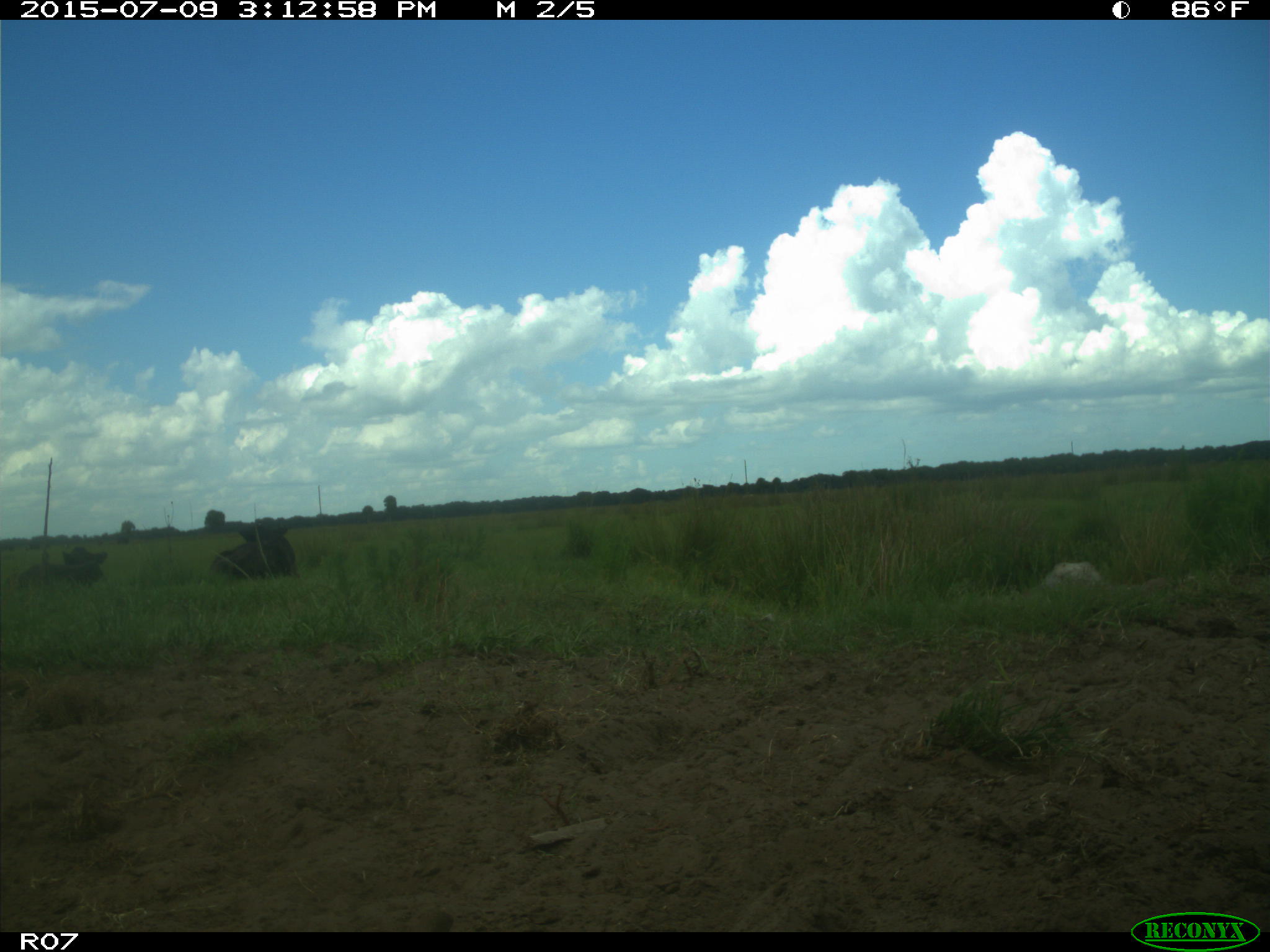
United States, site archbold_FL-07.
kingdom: Animalia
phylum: Chordata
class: Mammalia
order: Artiodactyla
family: Bovidae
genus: Bos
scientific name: Bos taurus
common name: domestic cow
Bos taurus (domestic cow).